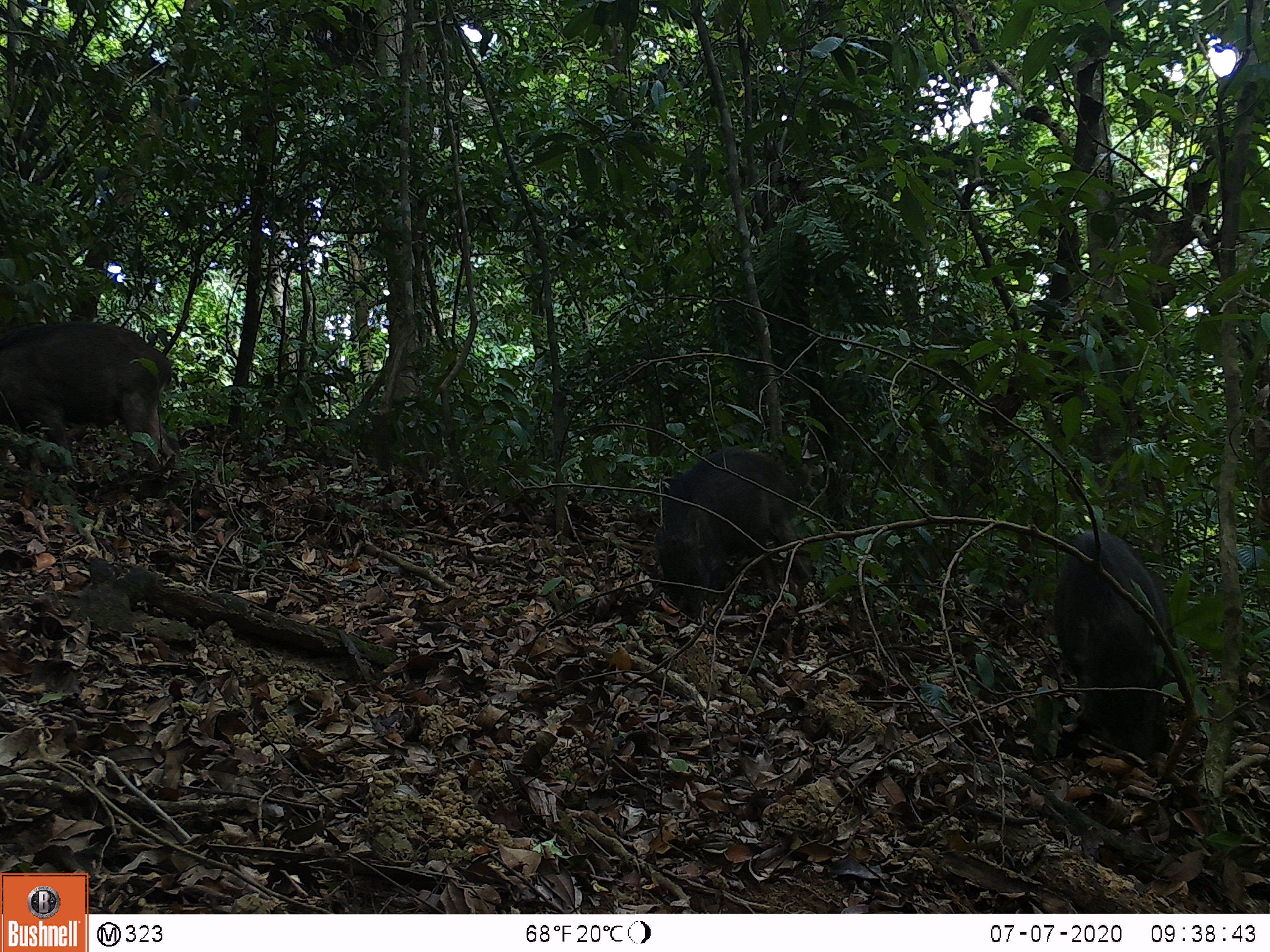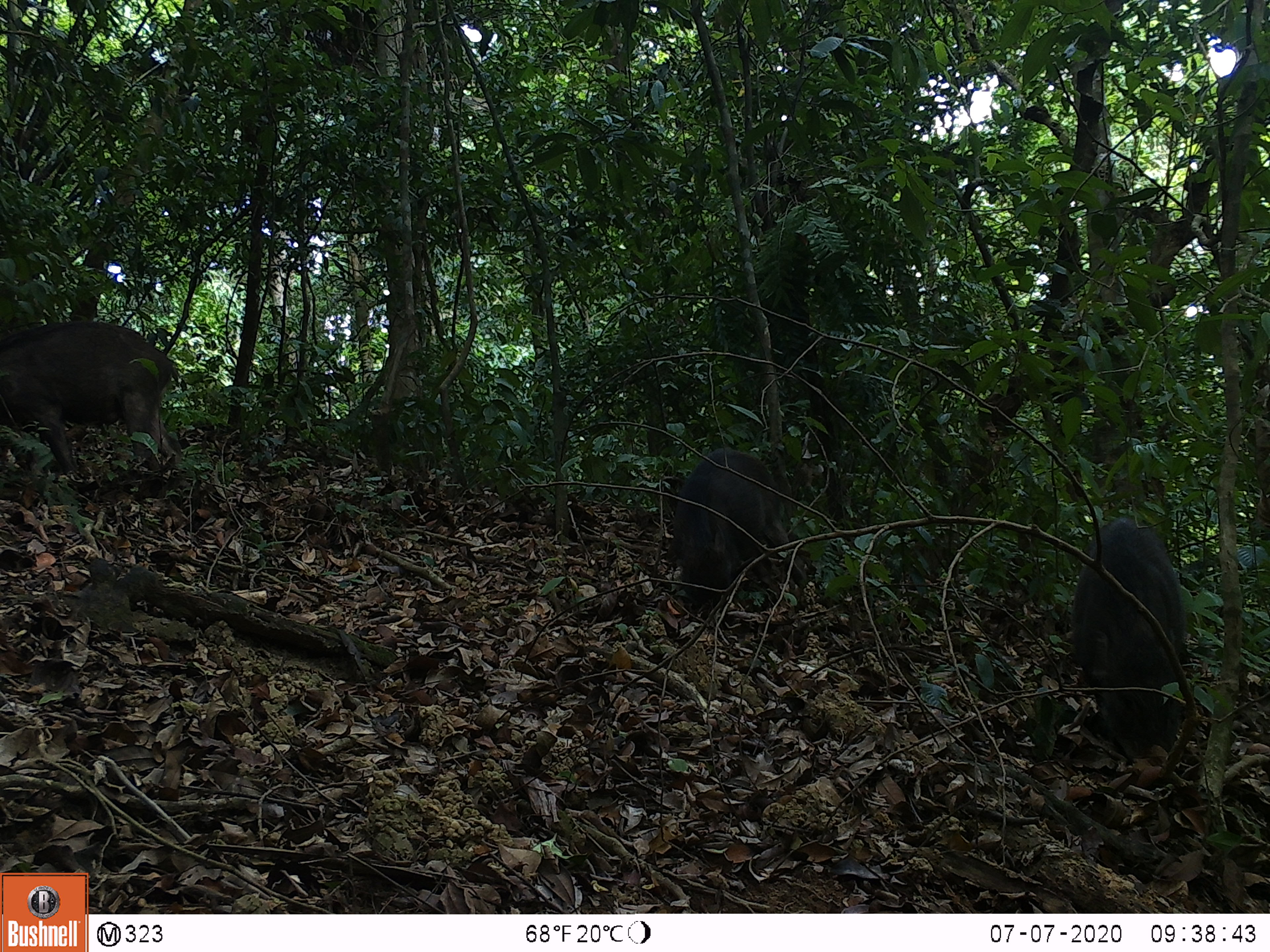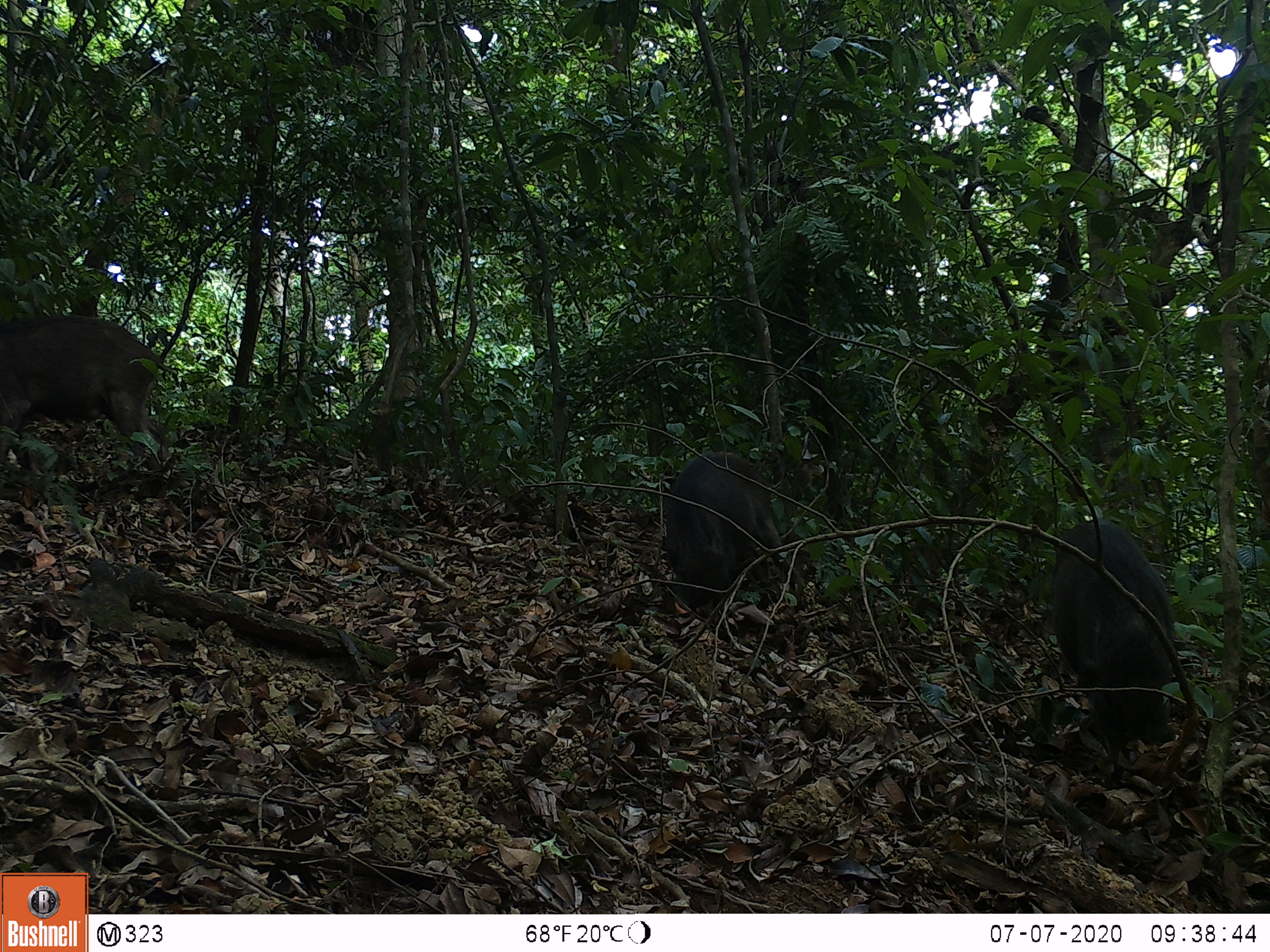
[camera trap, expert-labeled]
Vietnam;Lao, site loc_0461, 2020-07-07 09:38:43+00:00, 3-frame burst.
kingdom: Animalia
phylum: Chordata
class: Mammalia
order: Artiodactyla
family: Suidae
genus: Sus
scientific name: Sus scrofa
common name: eurasian wild pig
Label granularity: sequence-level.